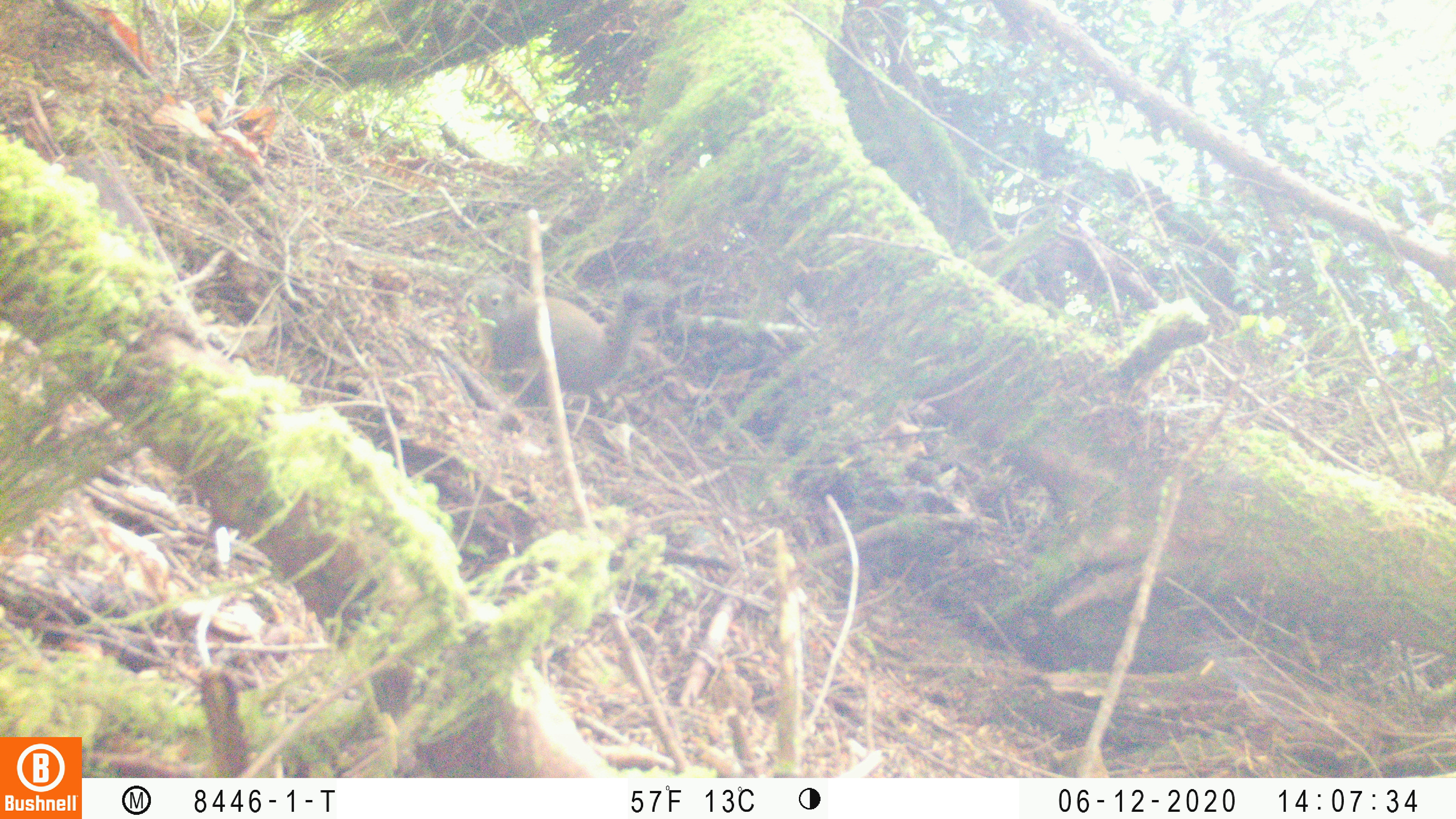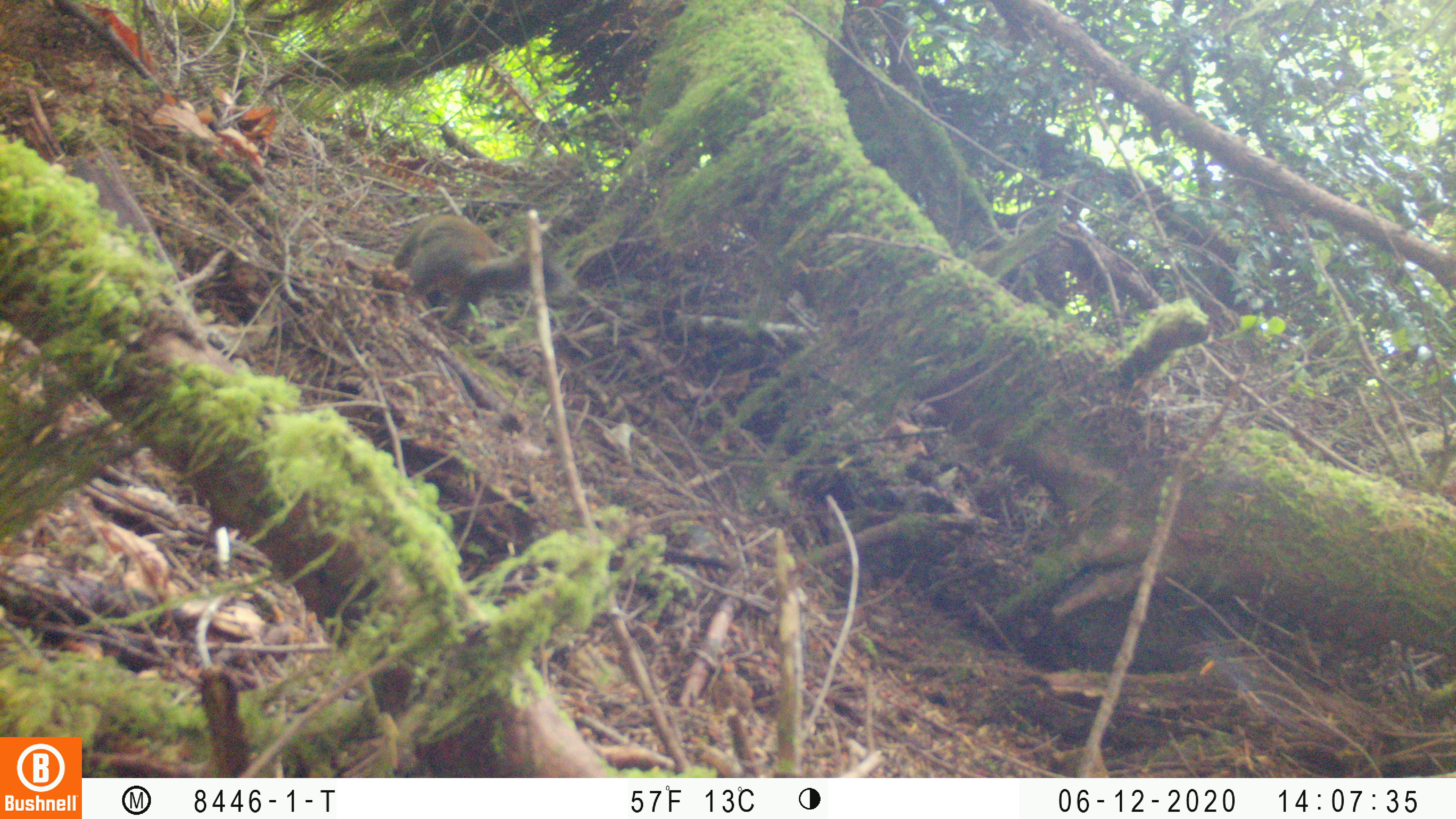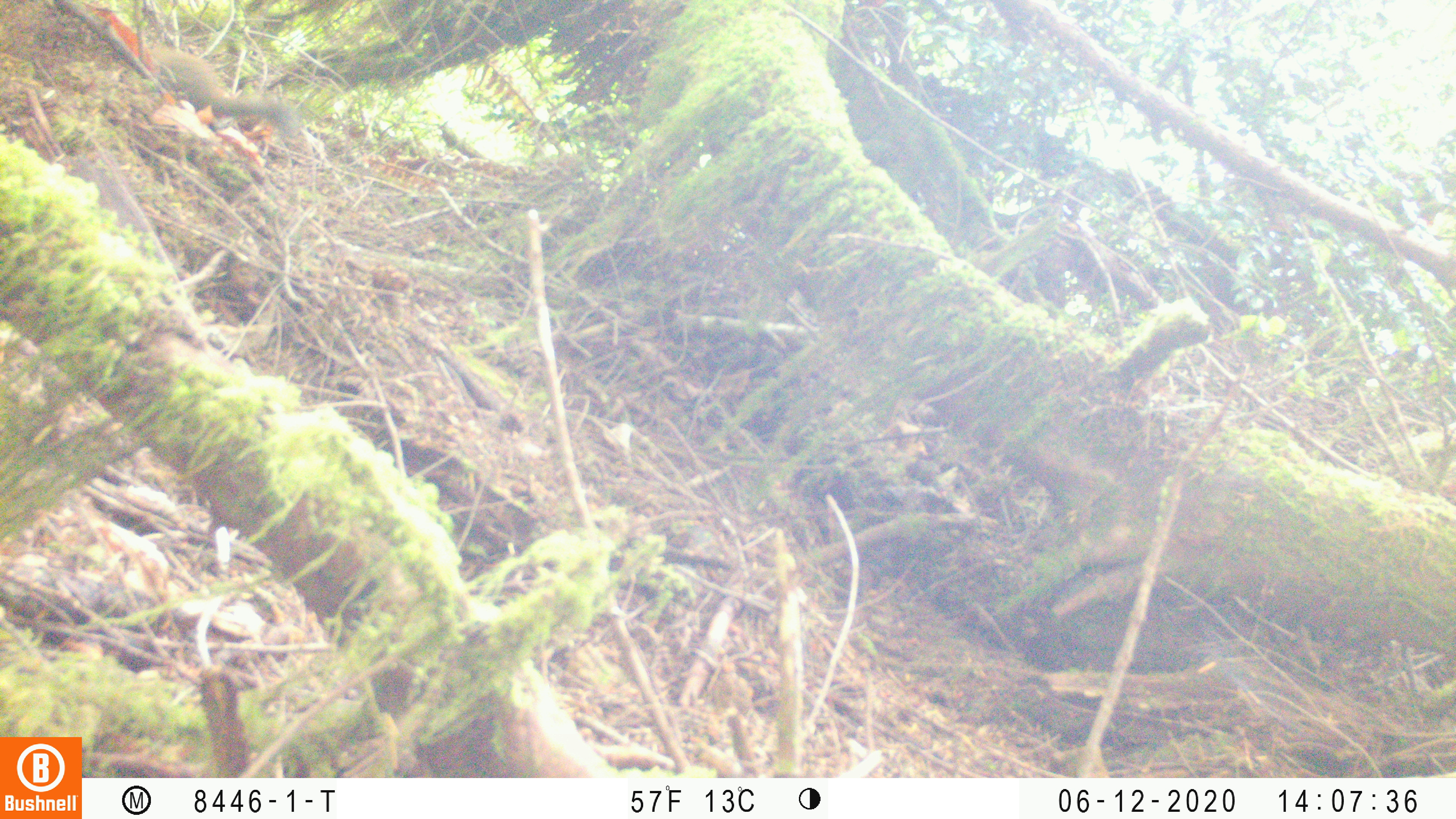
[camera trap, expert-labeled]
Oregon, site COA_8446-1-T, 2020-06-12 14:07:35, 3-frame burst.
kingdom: Animalia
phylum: Chordata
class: Mammalia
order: Rodentia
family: Sciuridae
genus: Tamiasciurus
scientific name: Tamiasciurus douglasii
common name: douglas squirrel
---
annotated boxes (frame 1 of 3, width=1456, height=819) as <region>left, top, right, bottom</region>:
douglas squirrel: <region>465, 271, 671, 405</region>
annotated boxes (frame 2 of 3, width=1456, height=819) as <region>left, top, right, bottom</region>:
douglas squirrel: <region>382, 205, 544, 323</region>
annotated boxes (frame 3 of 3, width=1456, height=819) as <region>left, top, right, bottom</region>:
douglas squirrel: <region>143, 40, 303, 138</region>